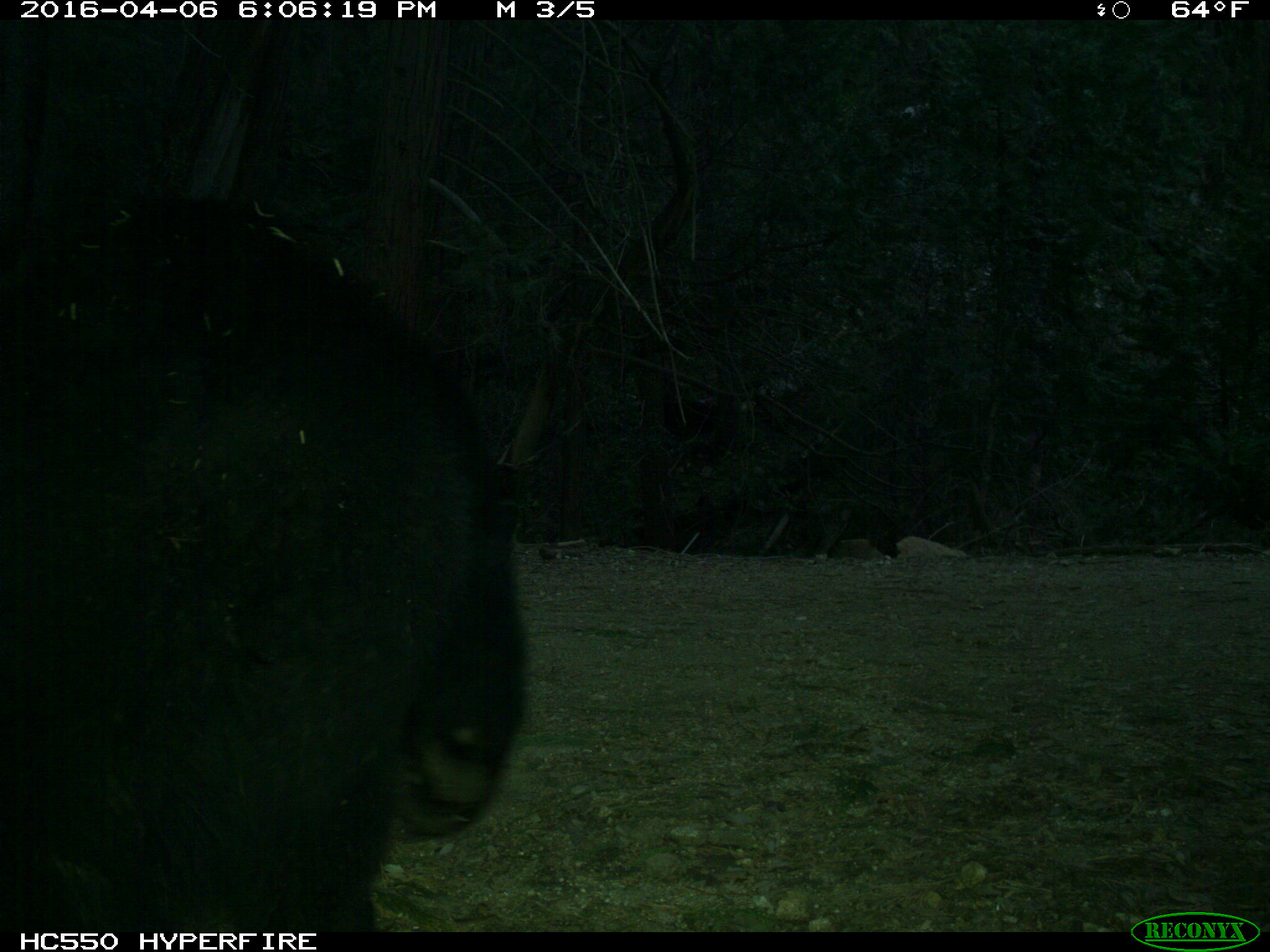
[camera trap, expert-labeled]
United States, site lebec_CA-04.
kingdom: Animalia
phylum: Chordata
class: Mammalia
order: Carnivora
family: Ursidae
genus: Ursus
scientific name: Ursus americanus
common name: american black bear